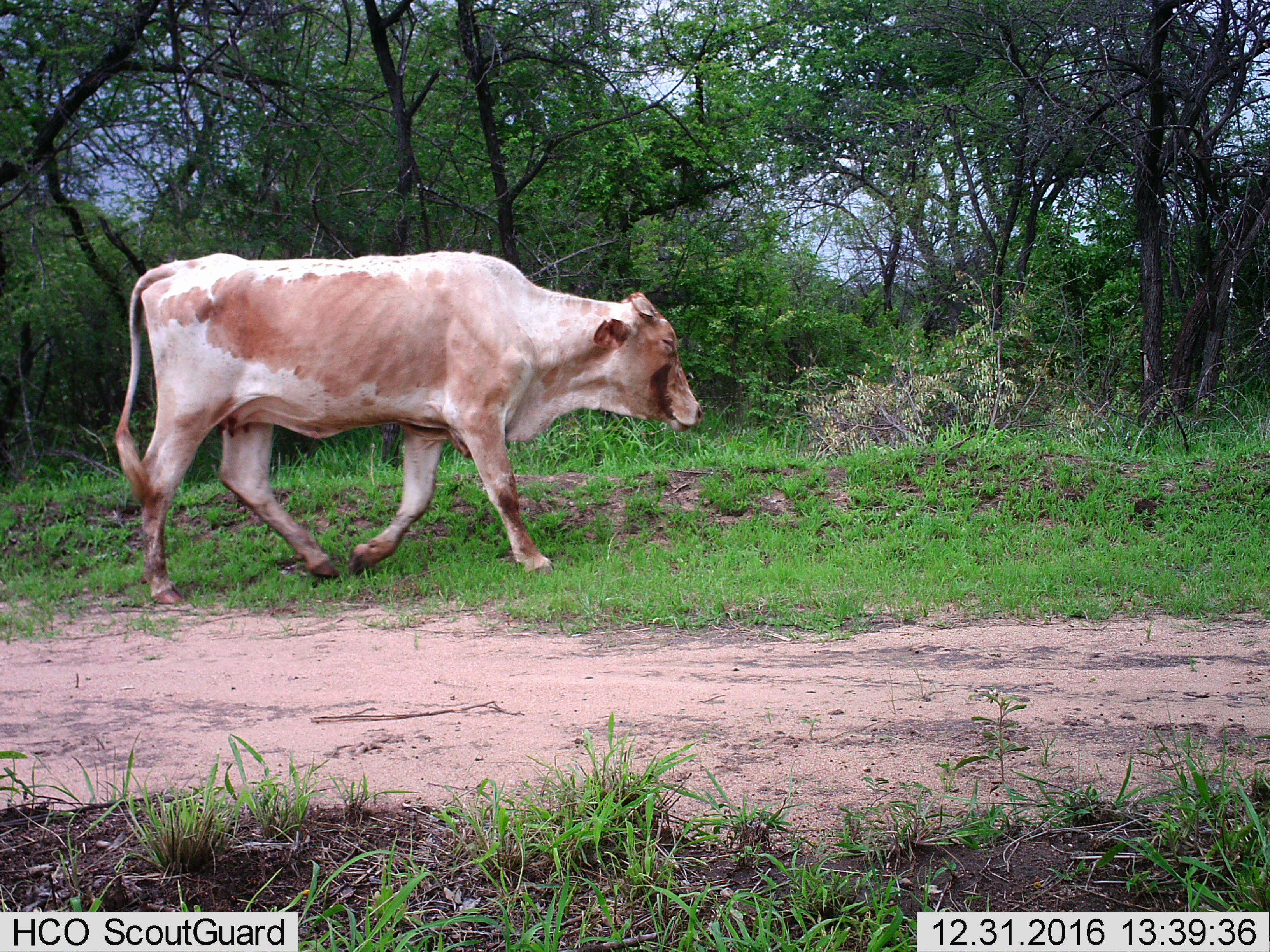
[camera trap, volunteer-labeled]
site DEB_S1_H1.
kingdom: Animalia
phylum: Chordata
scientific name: Vertebrata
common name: domestic animal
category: domesticanimal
Domesticanimal (domestic animal) (Vertebrata), count 1. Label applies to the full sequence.